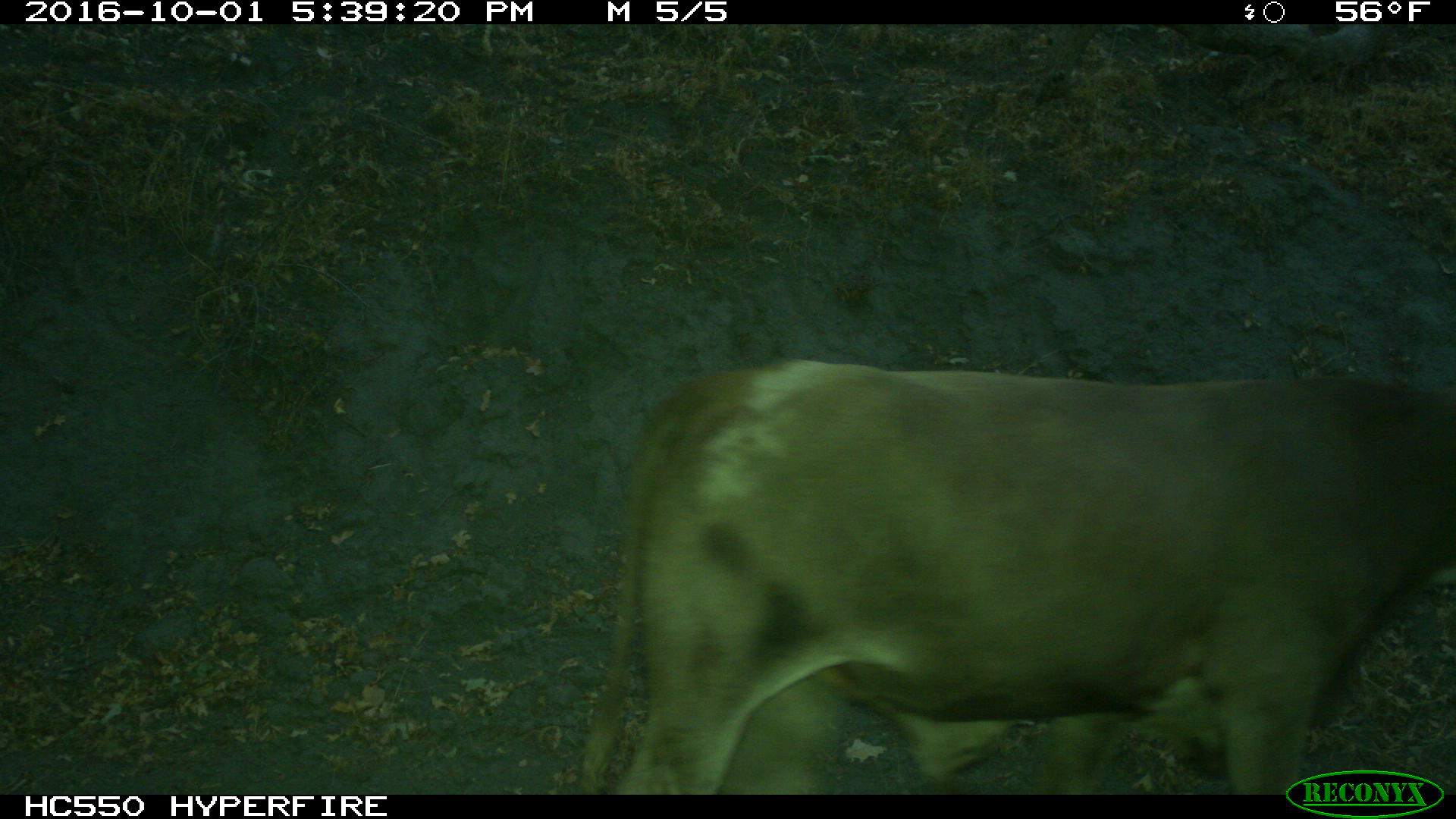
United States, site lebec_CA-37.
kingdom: Animalia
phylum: Chordata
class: Mammalia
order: Artiodactyla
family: Bovidae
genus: Bos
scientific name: Bos taurus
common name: domestic cow